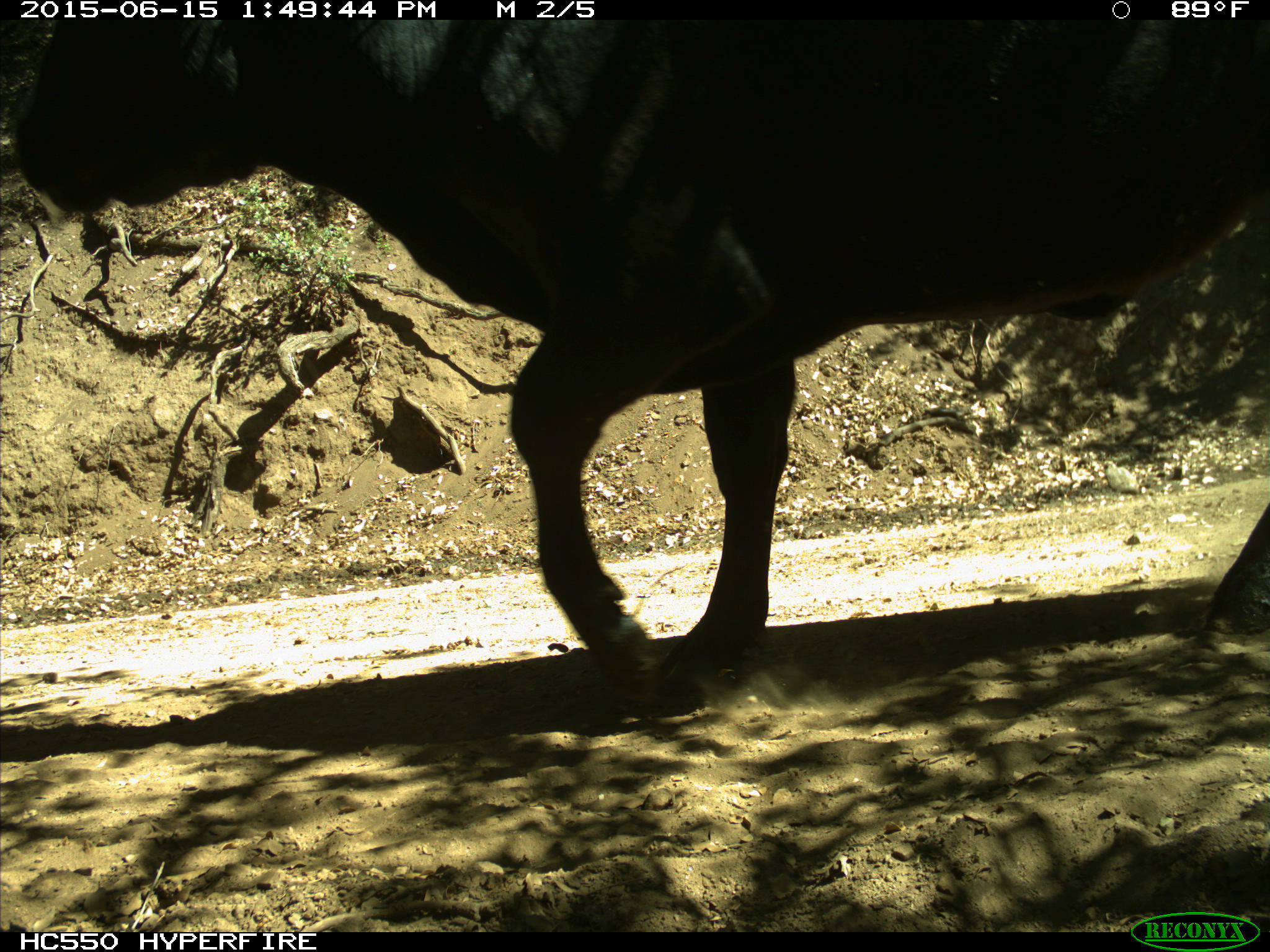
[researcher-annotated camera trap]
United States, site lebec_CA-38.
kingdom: Animalia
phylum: Chordata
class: Mammalia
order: Artiodactyla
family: Bovidae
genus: Bos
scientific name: Bos taurus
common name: domestic cow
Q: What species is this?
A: Bos taurus (domestic cow).